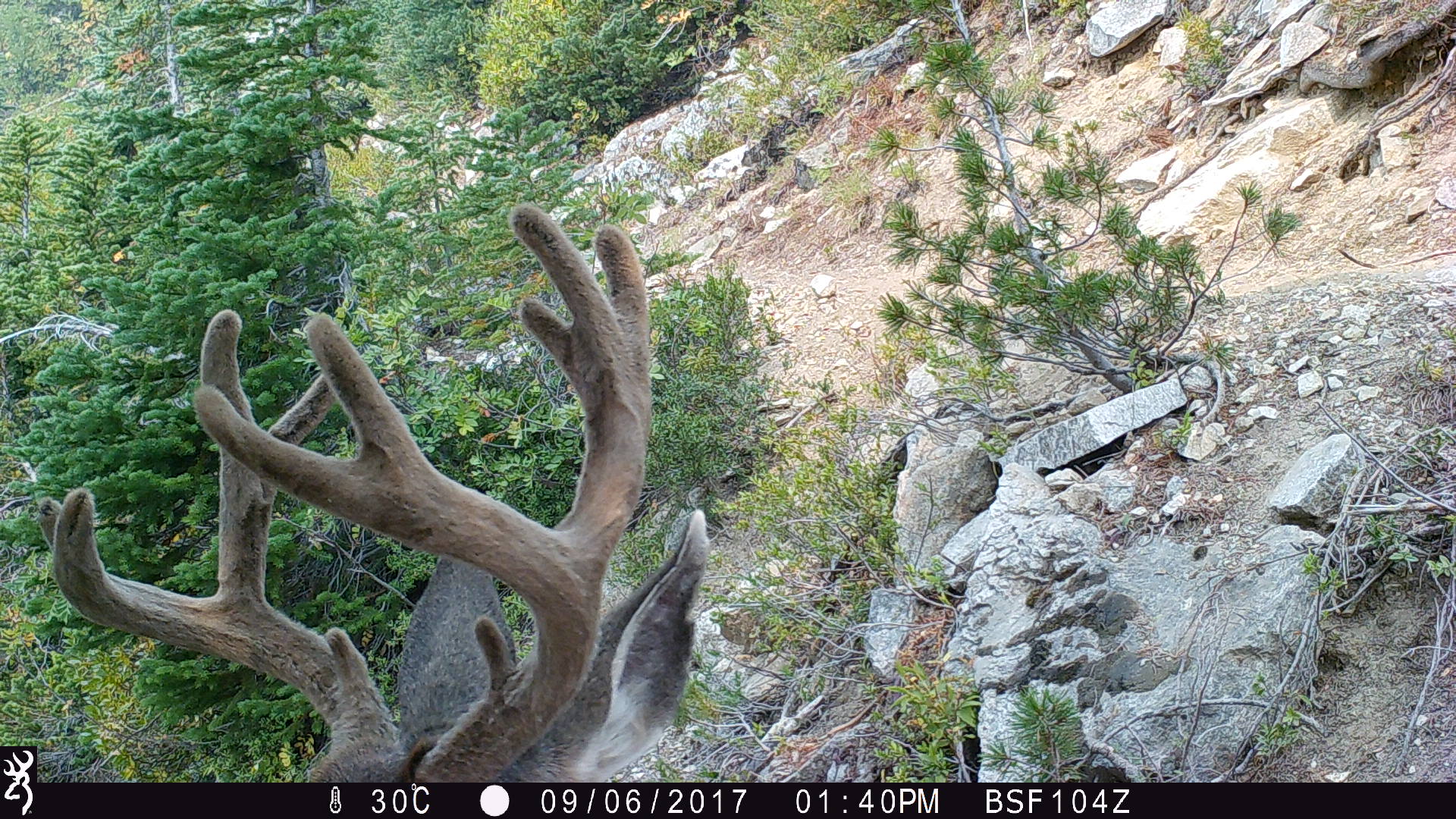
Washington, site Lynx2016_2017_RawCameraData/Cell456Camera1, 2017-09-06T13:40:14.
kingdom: Animalia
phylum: Chordata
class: Mammalia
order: Artiodactyla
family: Cervidae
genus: Odocoileus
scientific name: Odocoileus hemionus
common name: mule deer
Odocoileus hemionus (mule deer). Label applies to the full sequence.